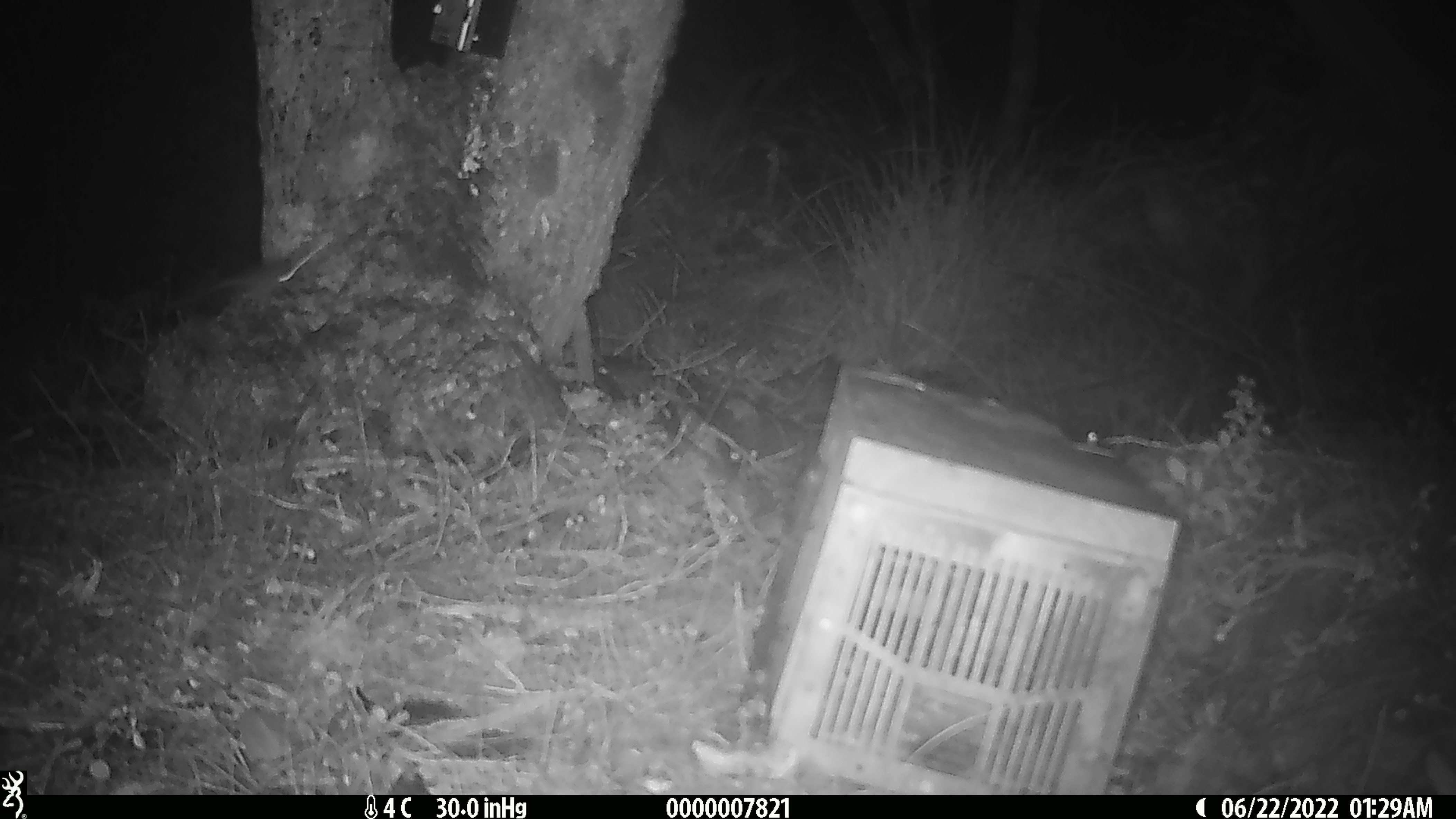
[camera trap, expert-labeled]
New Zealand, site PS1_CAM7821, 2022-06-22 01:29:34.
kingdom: Animalia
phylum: Chordata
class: Mammalia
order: Rodentia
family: Muridae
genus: Mus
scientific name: Mus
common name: mouse